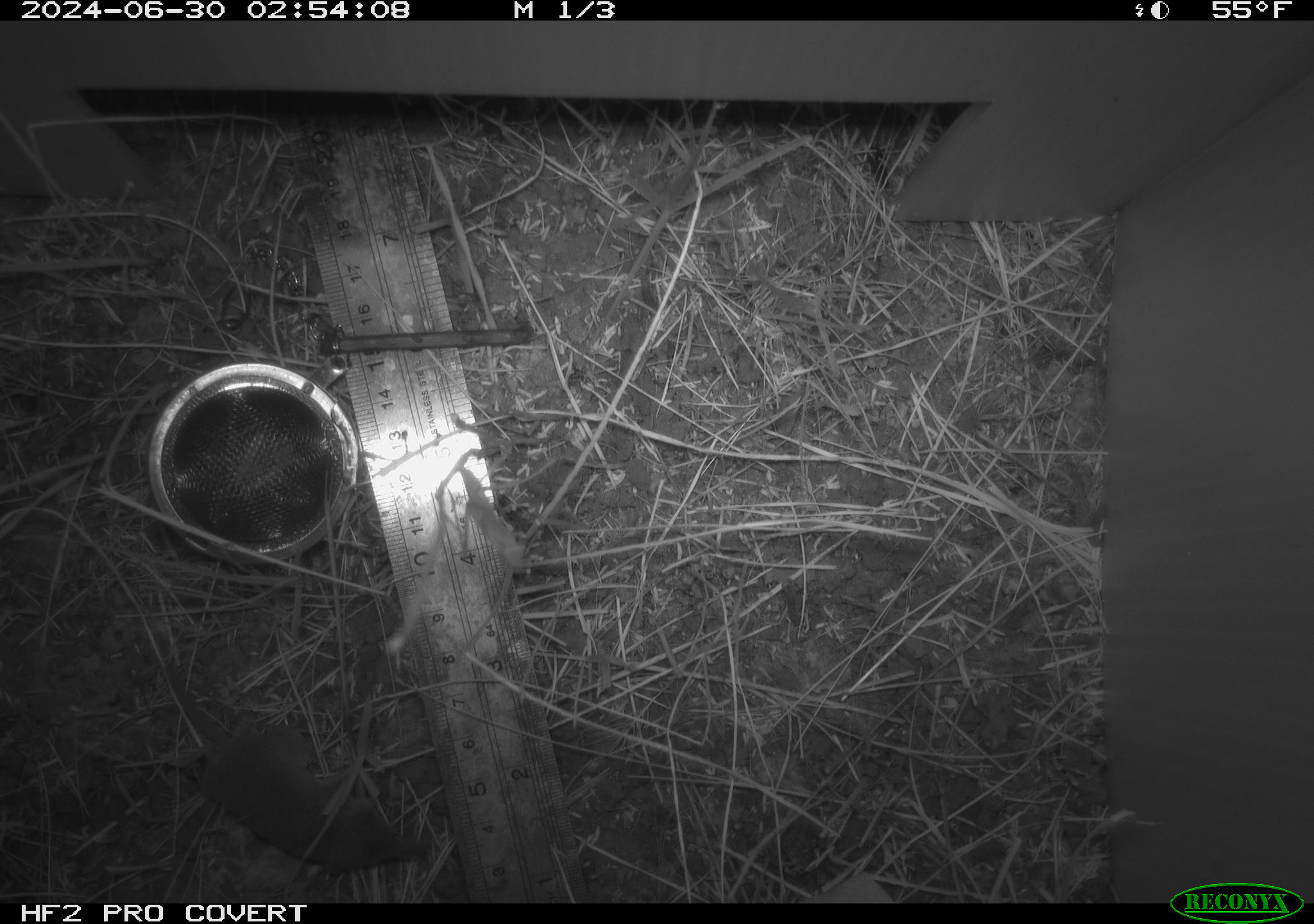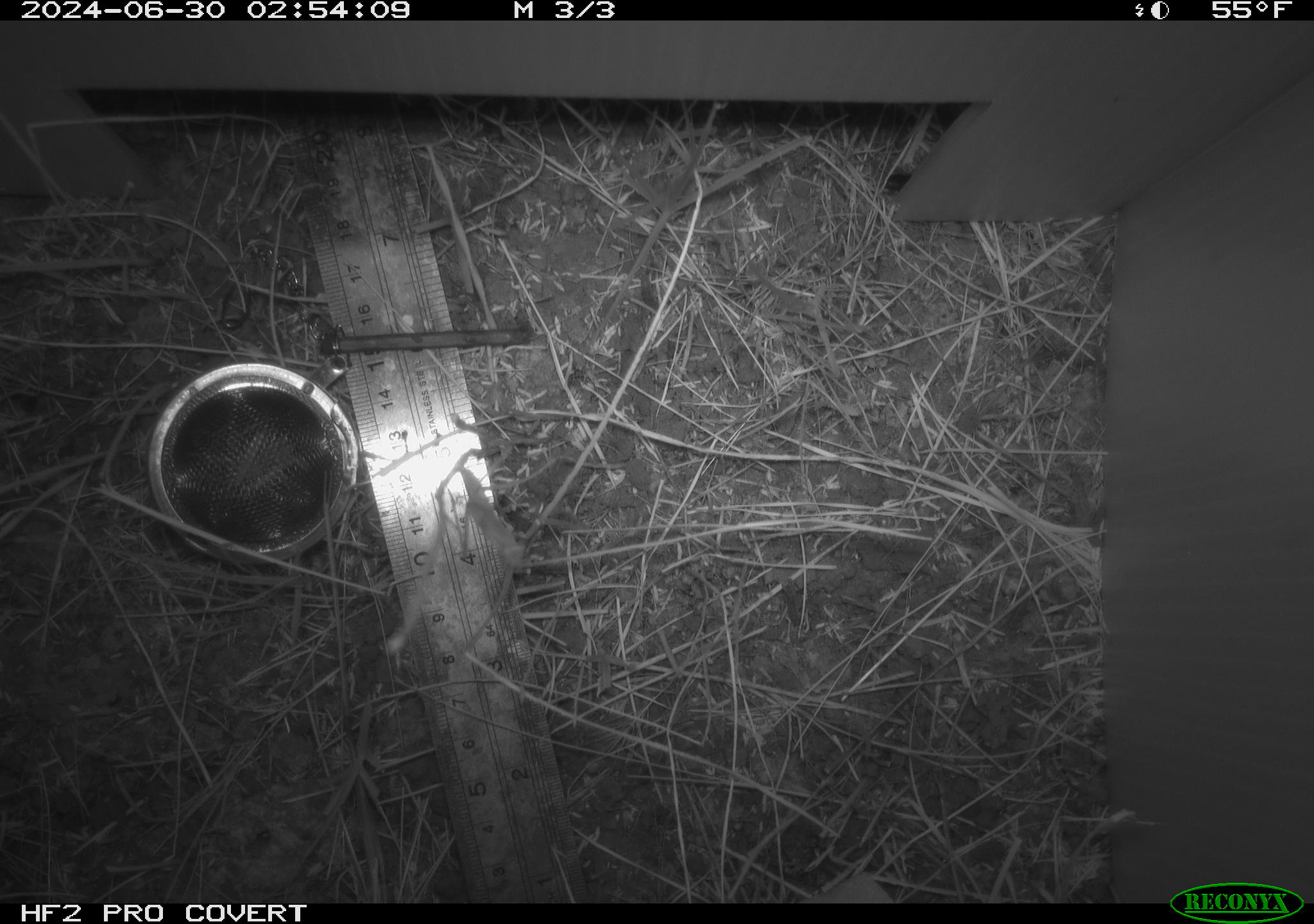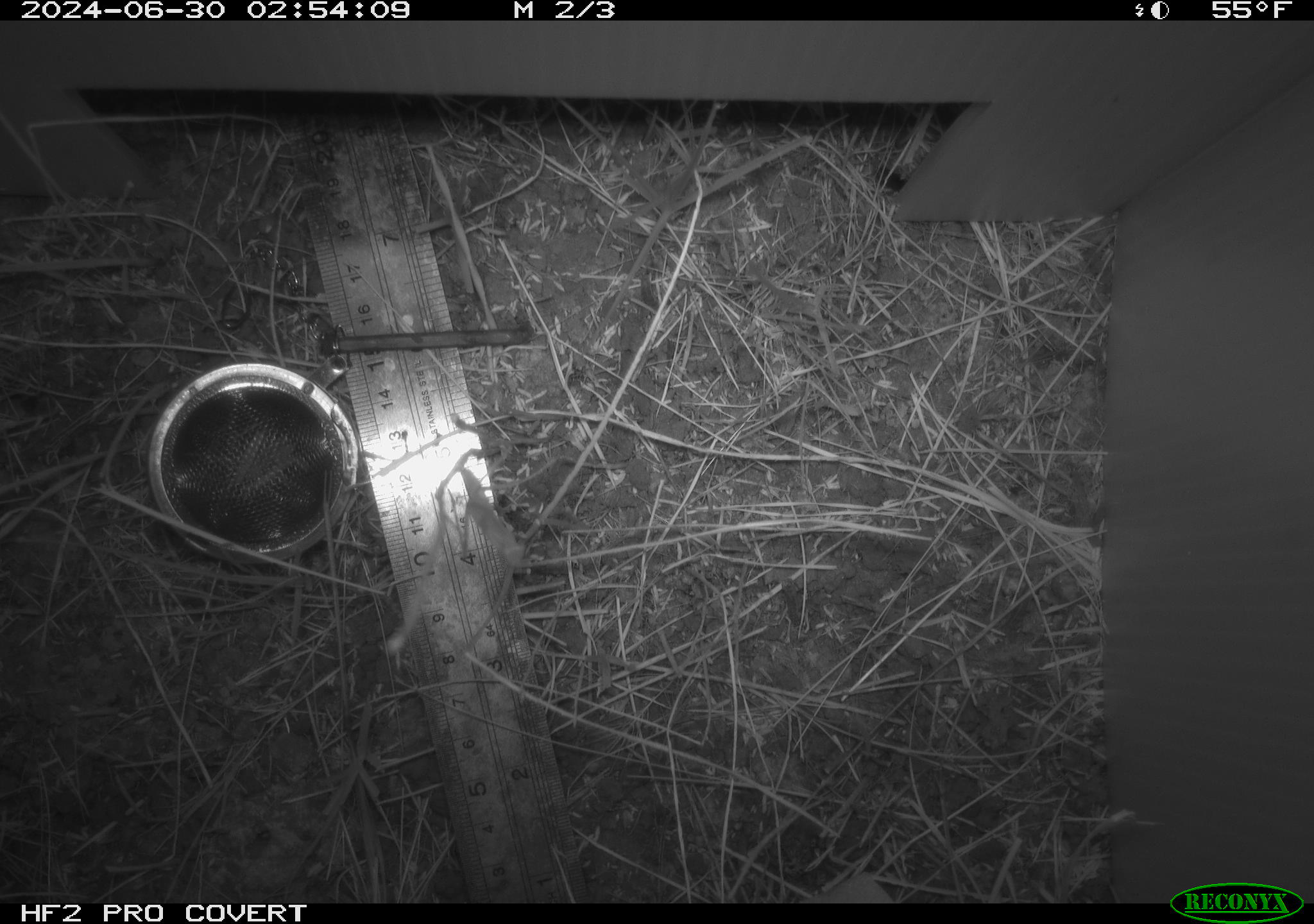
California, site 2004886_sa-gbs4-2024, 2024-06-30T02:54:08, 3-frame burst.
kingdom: Animalia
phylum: Chordata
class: Mammalia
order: Eulipotyphla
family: Soricidae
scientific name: Soricidae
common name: shrews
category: soricidae family